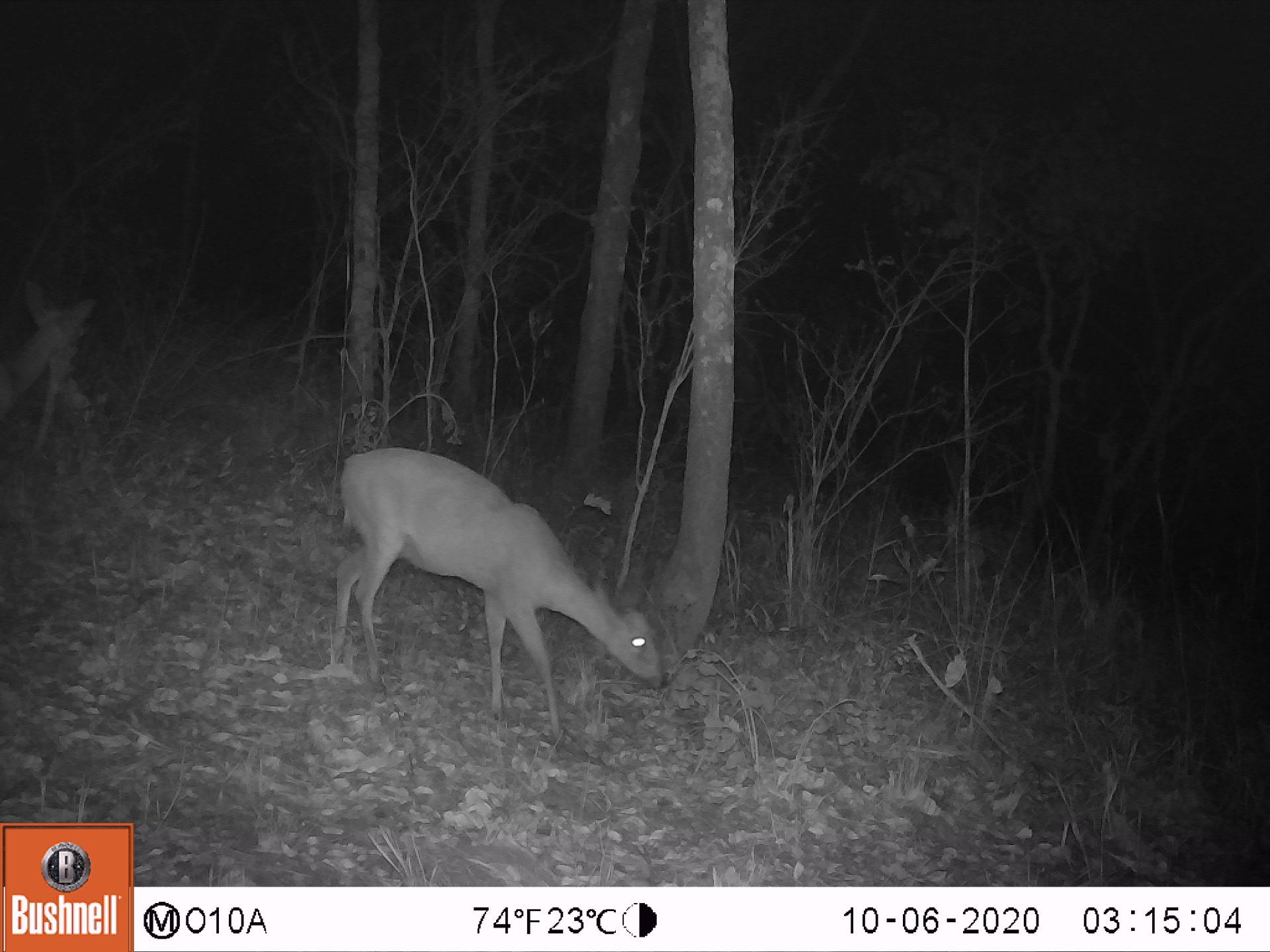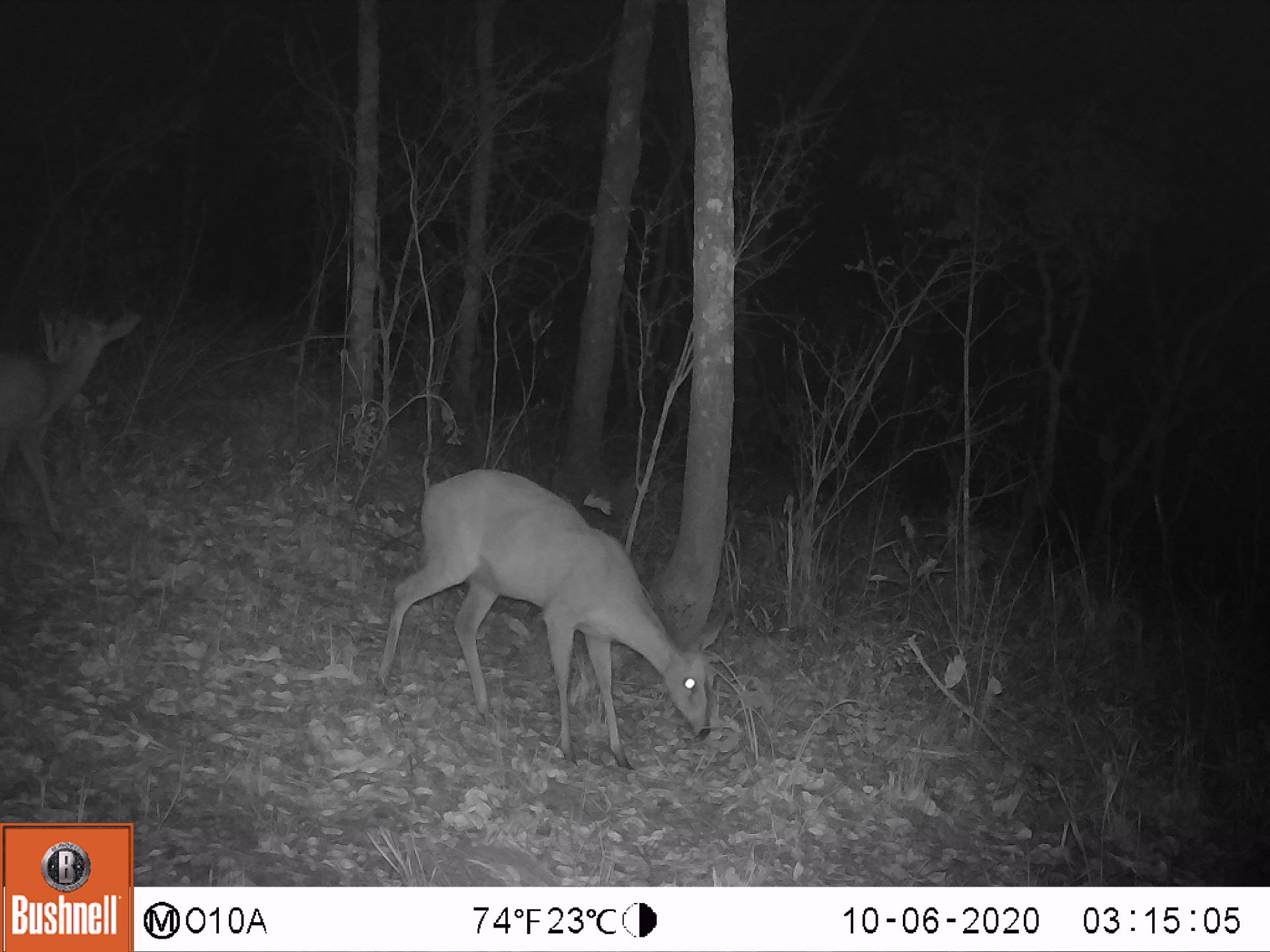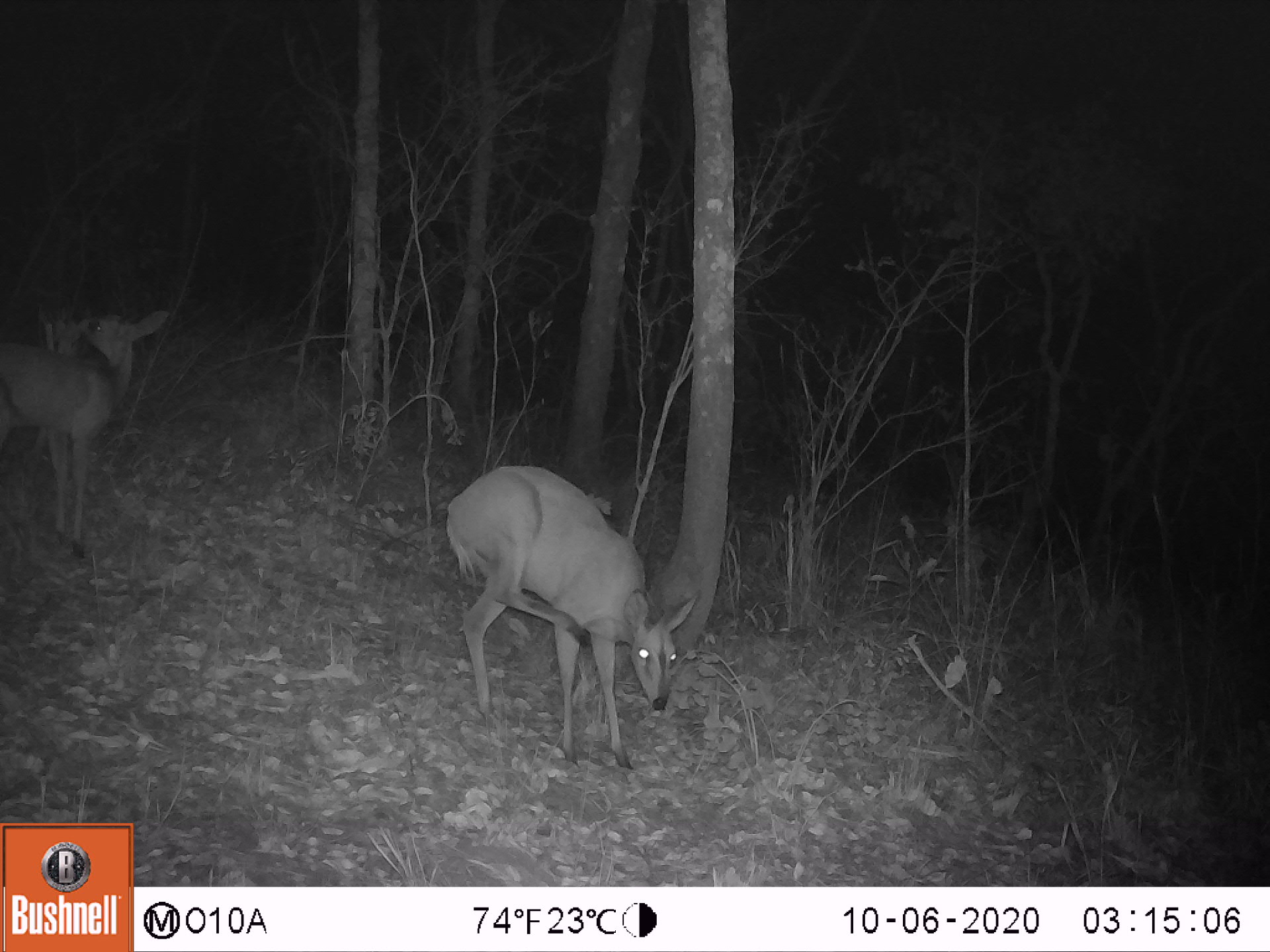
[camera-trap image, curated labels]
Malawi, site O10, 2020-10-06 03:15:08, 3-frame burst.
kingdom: Animalia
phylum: Chordata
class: Mammalia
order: Artiodactyla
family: Bovidae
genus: Sylvicapra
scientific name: Sylvicapra grimmia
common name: common duiker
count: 2